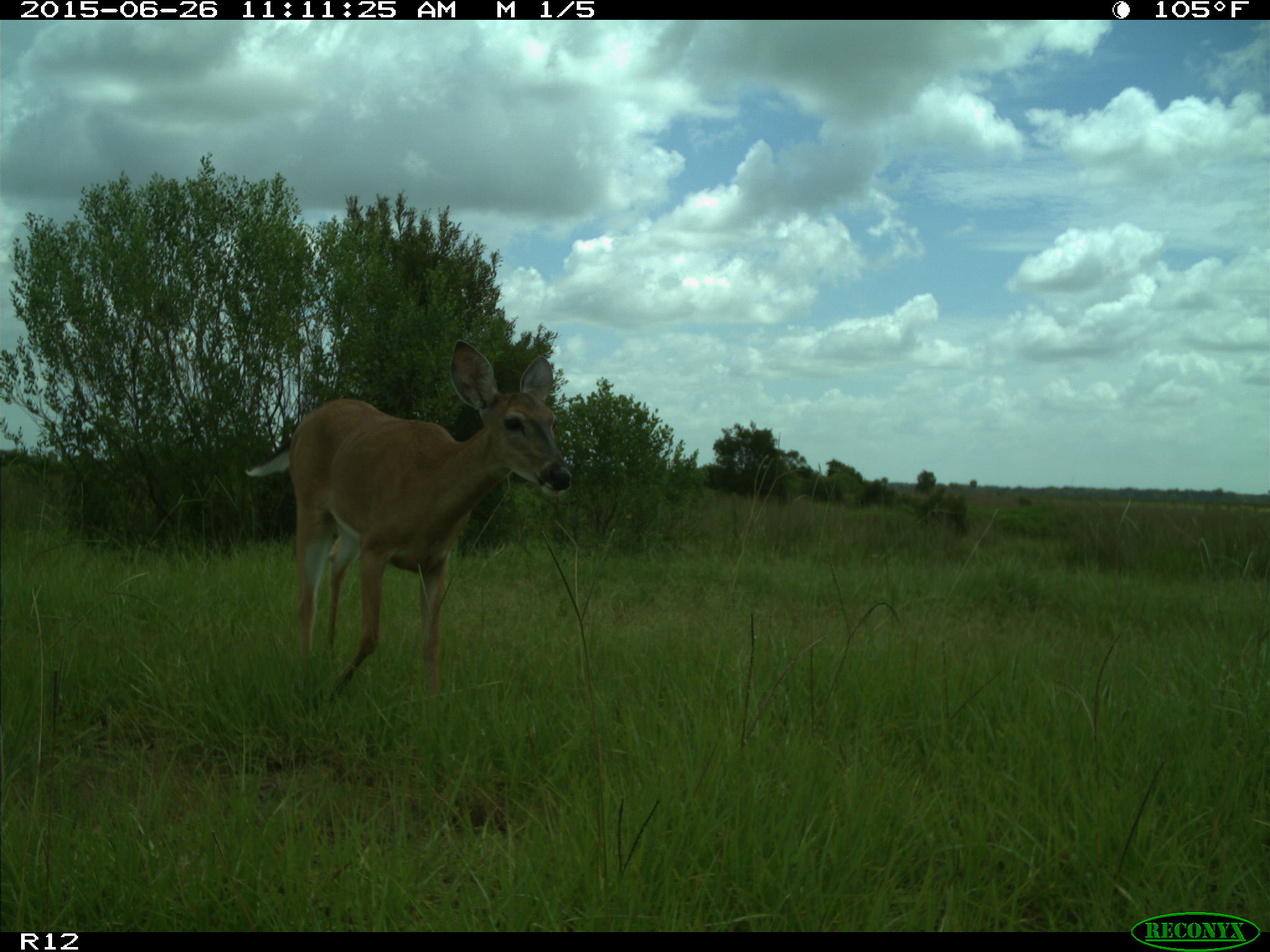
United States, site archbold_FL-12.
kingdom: Animalia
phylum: Chordata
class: Mammalia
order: Artiodactyla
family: Cervidae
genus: Odocoileus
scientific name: Odocoileus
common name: deer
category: unidentified deer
Unidentified deer (deer) (Odocoileus).